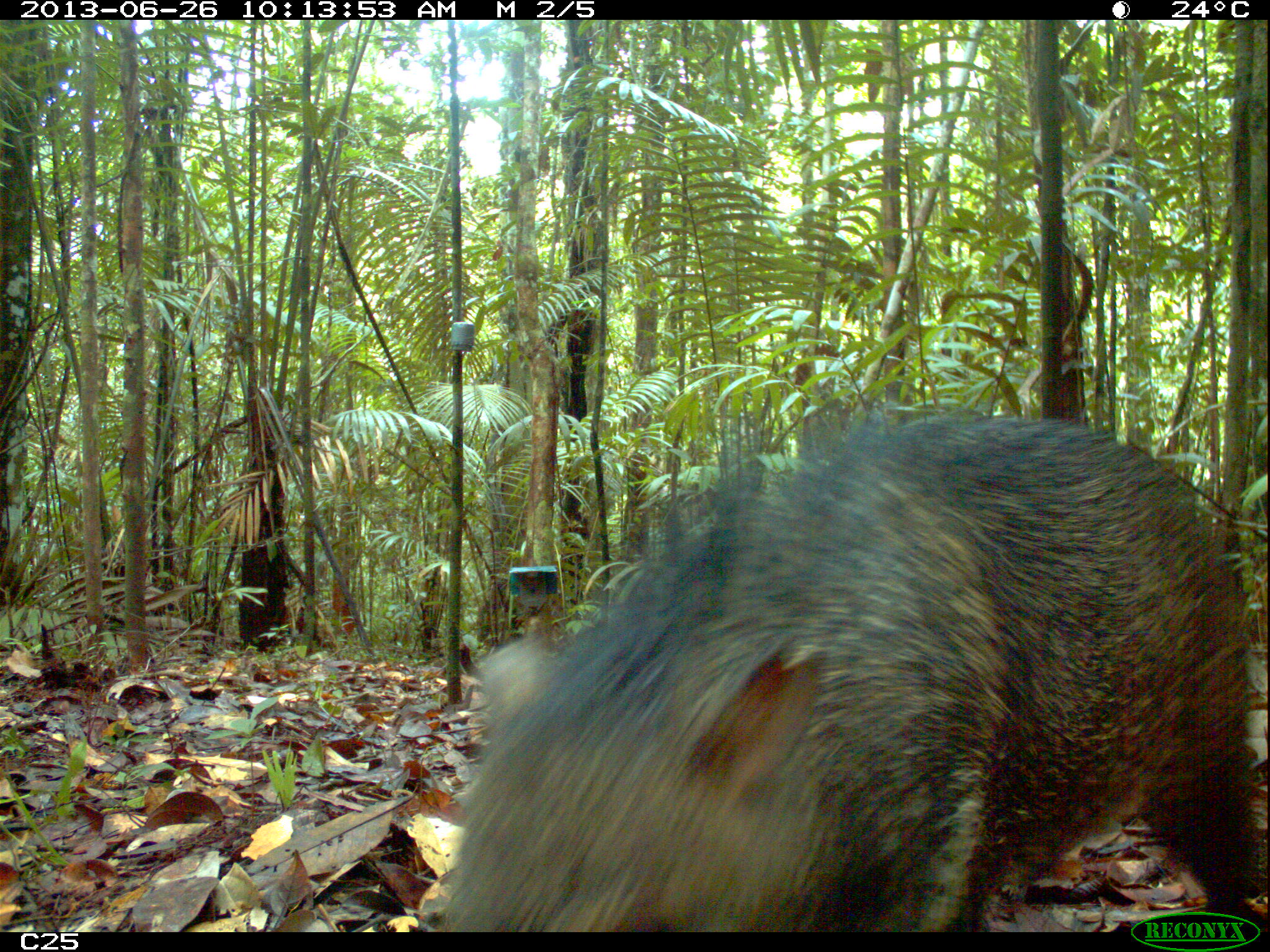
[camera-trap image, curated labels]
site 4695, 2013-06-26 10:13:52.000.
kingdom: Animalia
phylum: Chordata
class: Mammalia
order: Artiodactyla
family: Tayassuidae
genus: Pecari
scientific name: Pecari tajacu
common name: collared peccary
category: tayassu tajacu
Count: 1.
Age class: adult.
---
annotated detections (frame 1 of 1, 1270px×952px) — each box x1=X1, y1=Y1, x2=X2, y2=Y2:
tayassu tajacu: x1=433, y1=402, x2=1262, y2=931